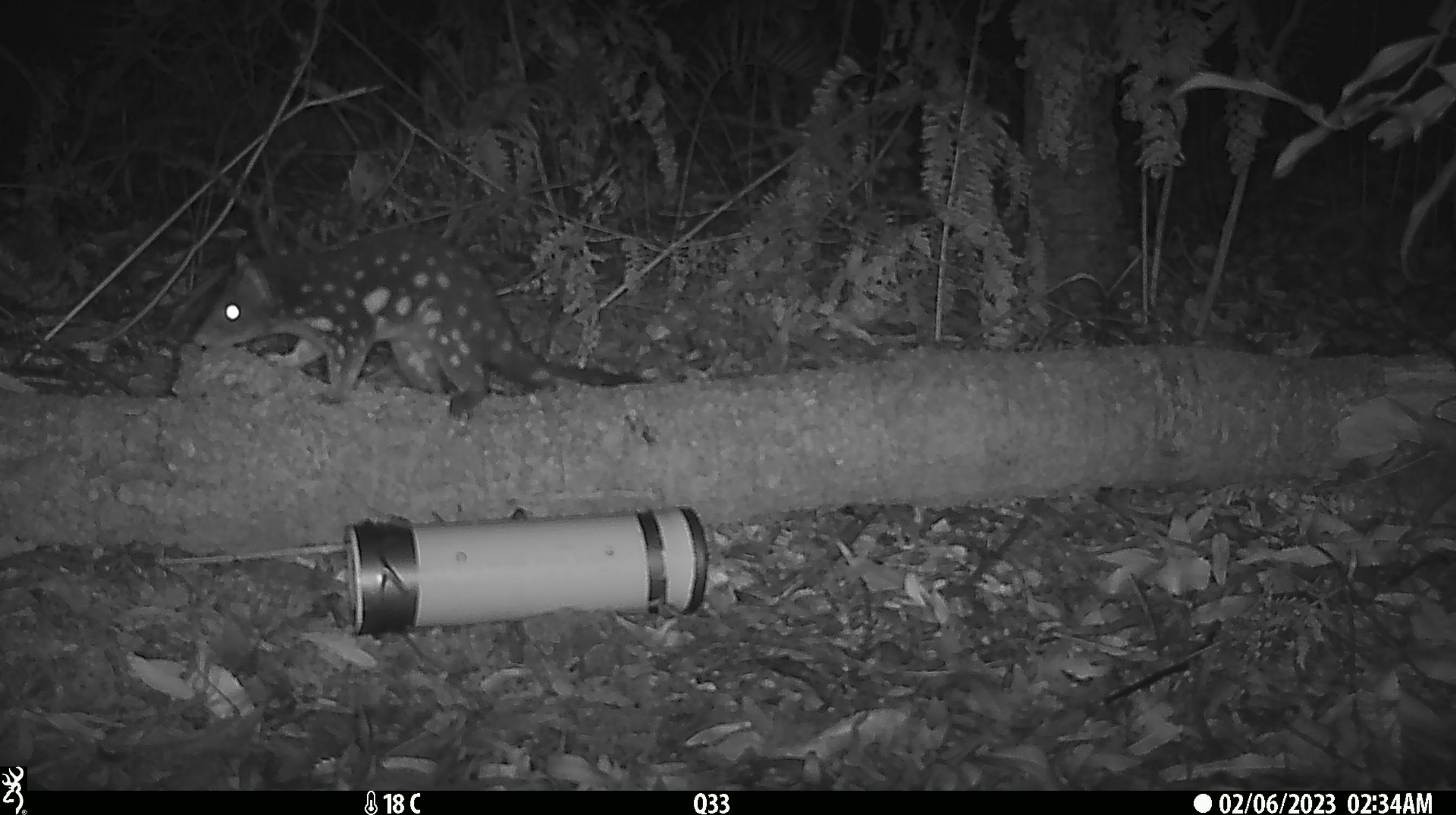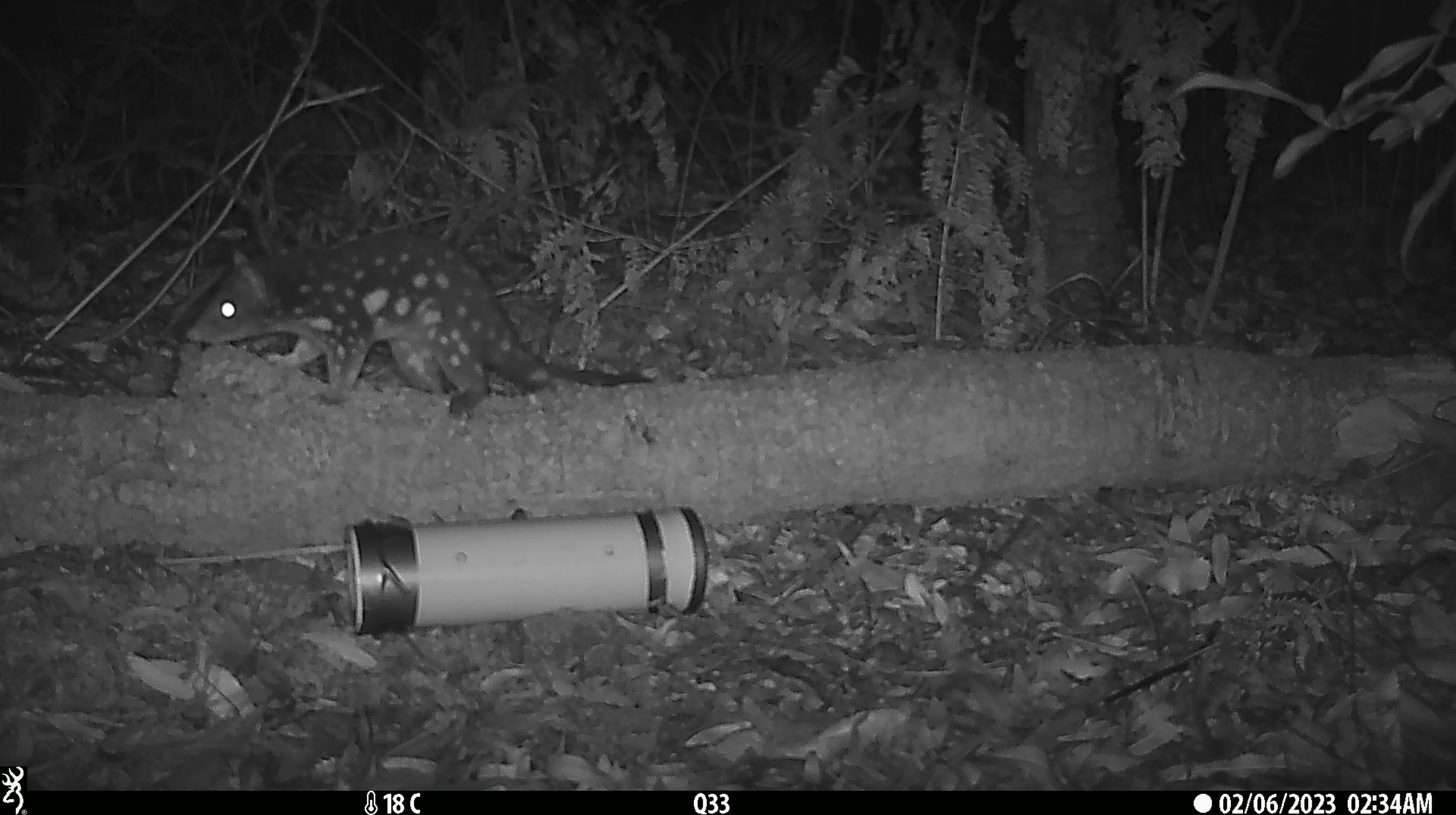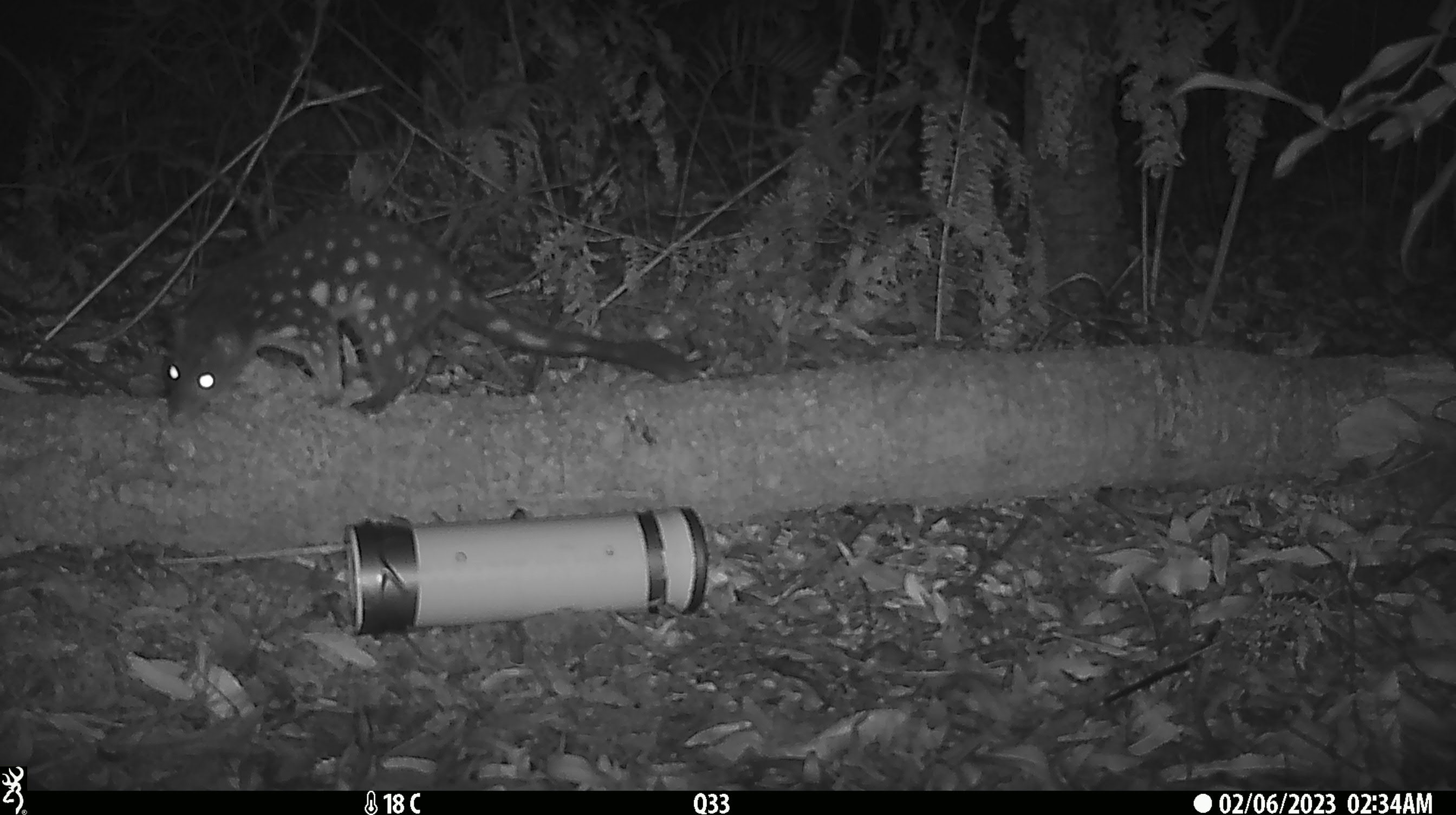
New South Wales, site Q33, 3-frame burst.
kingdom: Animalia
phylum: Chordata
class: Mammalia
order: Dasyuromorphia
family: Dasyuridae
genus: Dasyurus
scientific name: Dasyurus maculatus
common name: spotted-tailed quoll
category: quoll